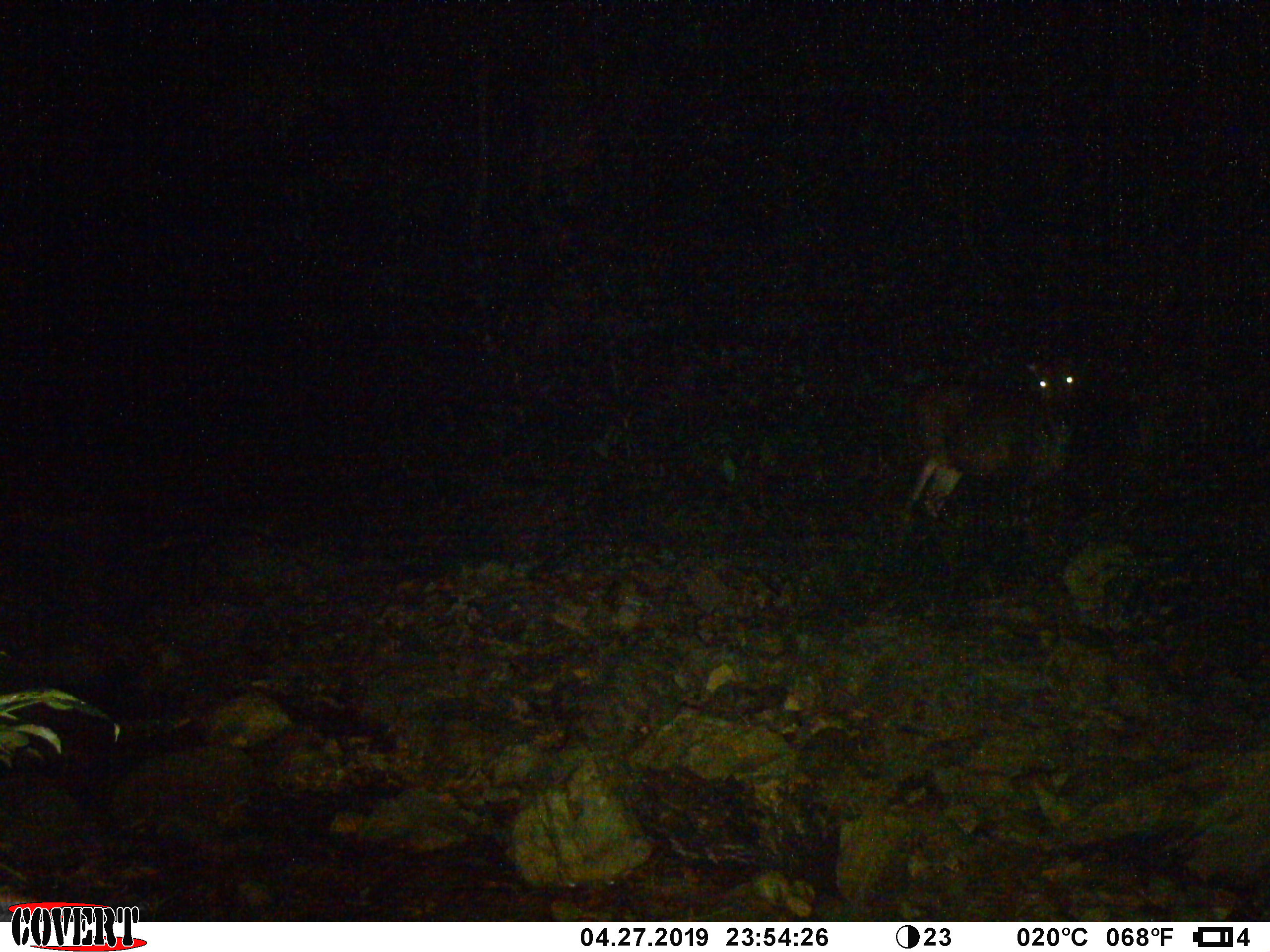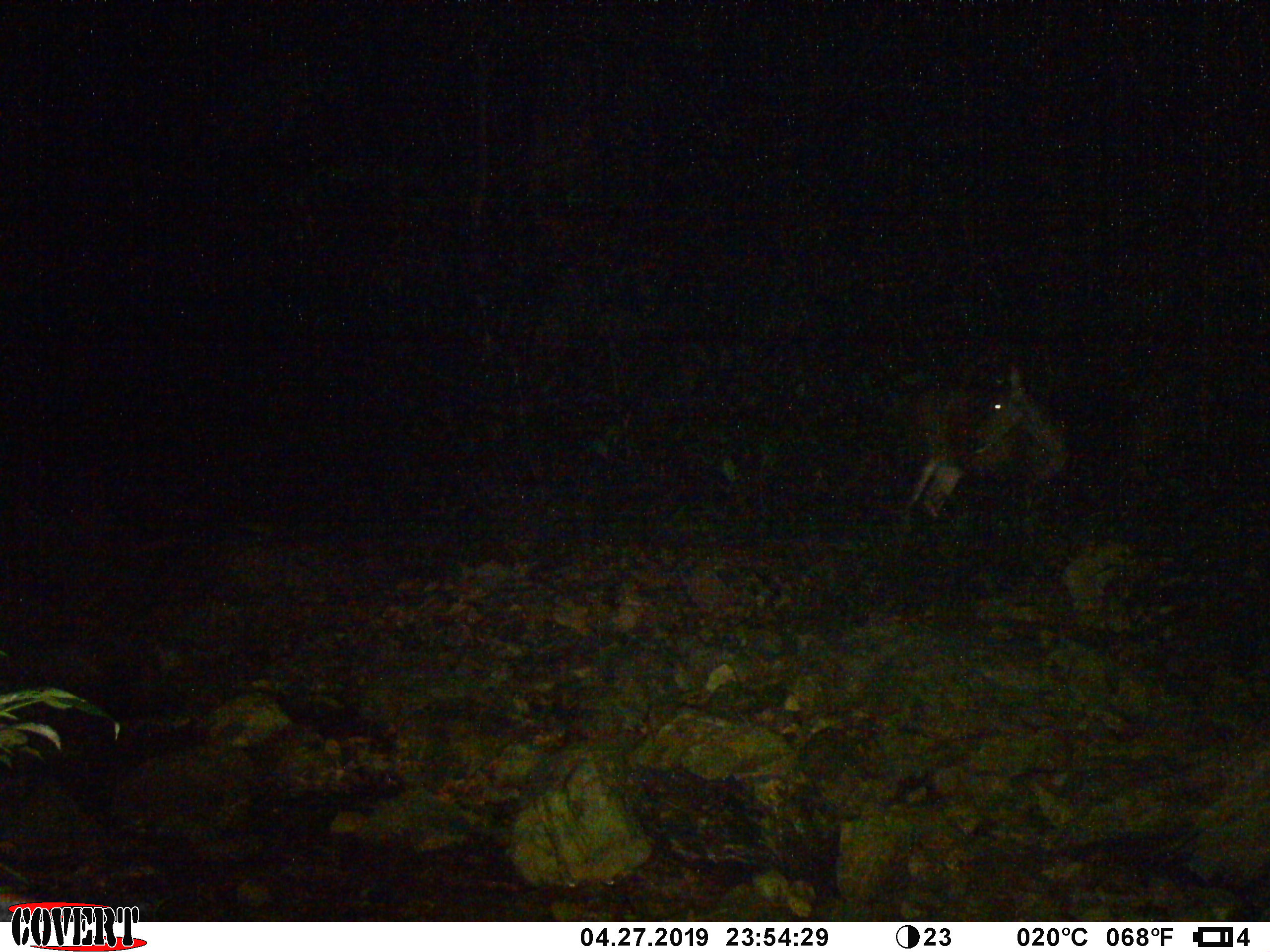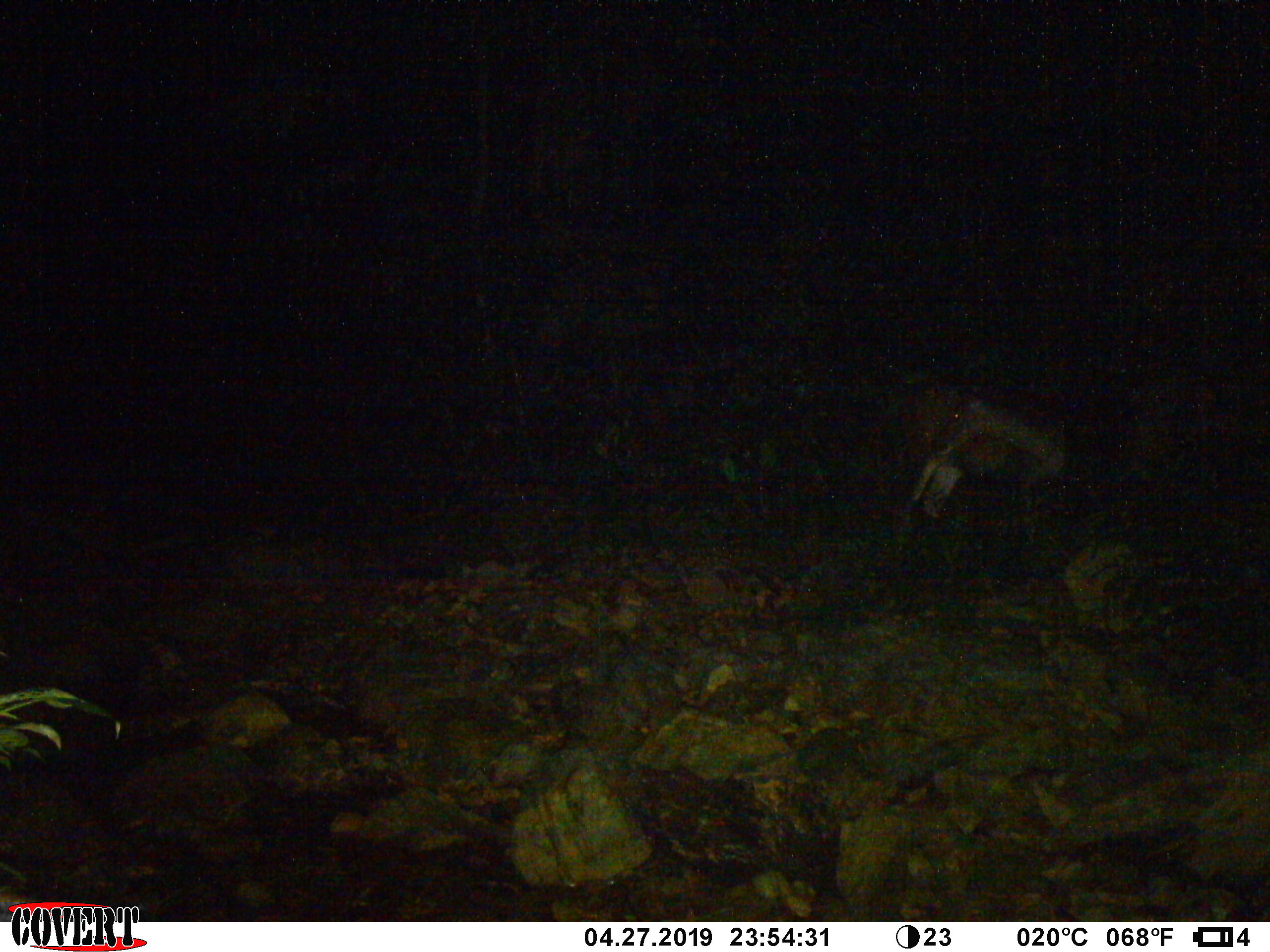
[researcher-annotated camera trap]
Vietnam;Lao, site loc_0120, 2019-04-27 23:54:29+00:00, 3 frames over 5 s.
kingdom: Animalia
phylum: Chordata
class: Mammalia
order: Artiodactyla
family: Cervidae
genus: Rusa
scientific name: Rusa unicolor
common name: sambar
Sambar (Rusa unicolor). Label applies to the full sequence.